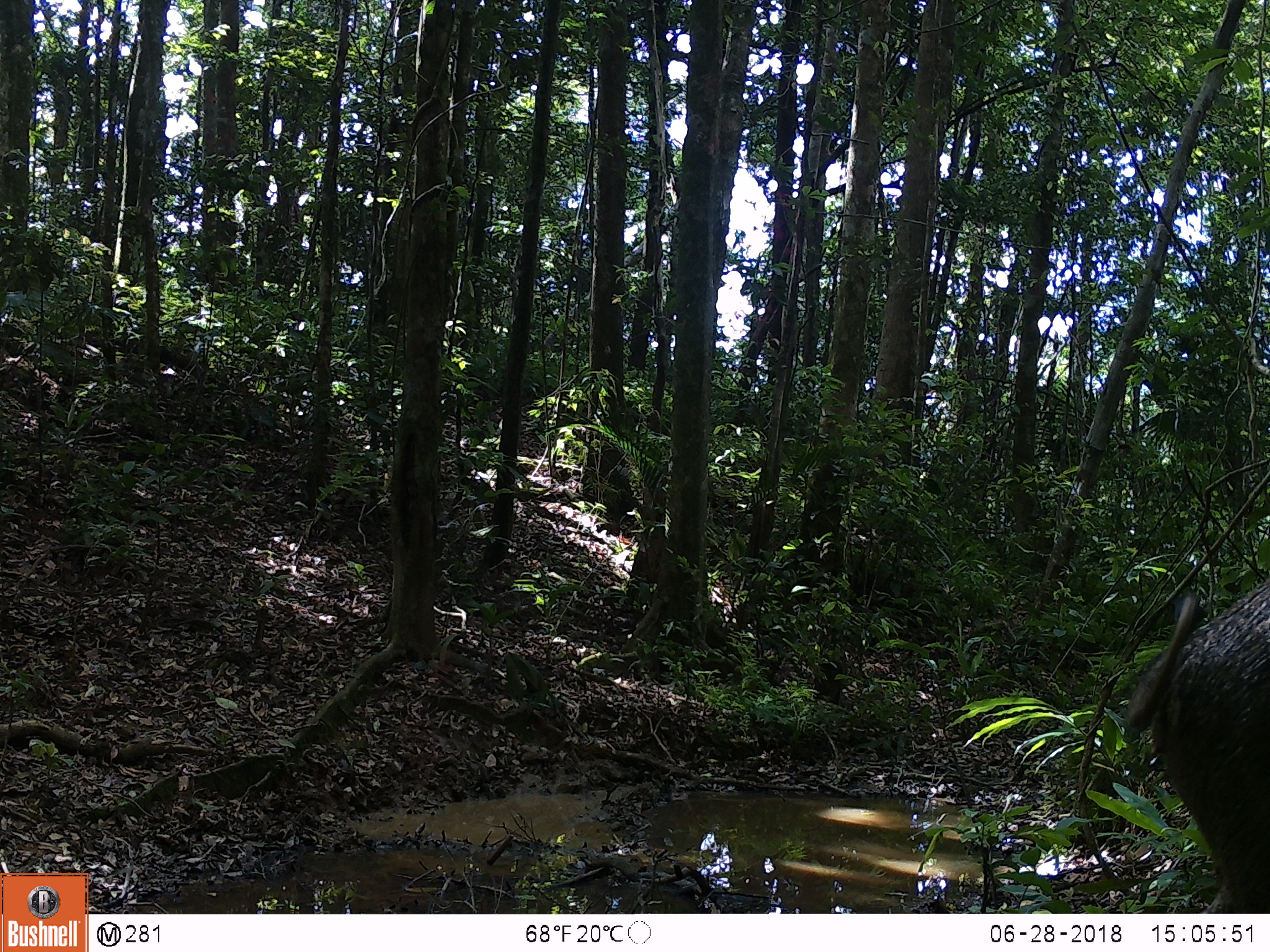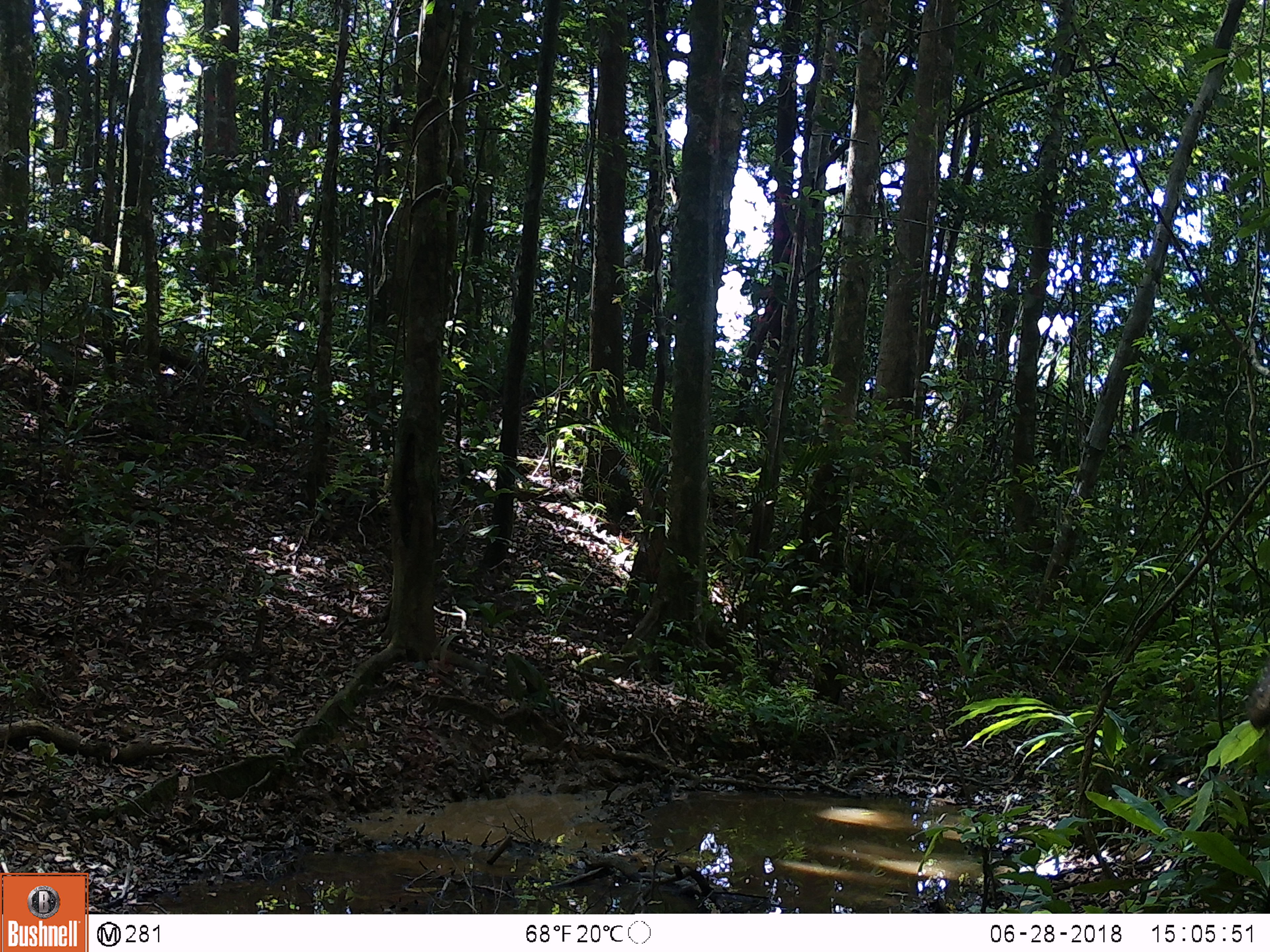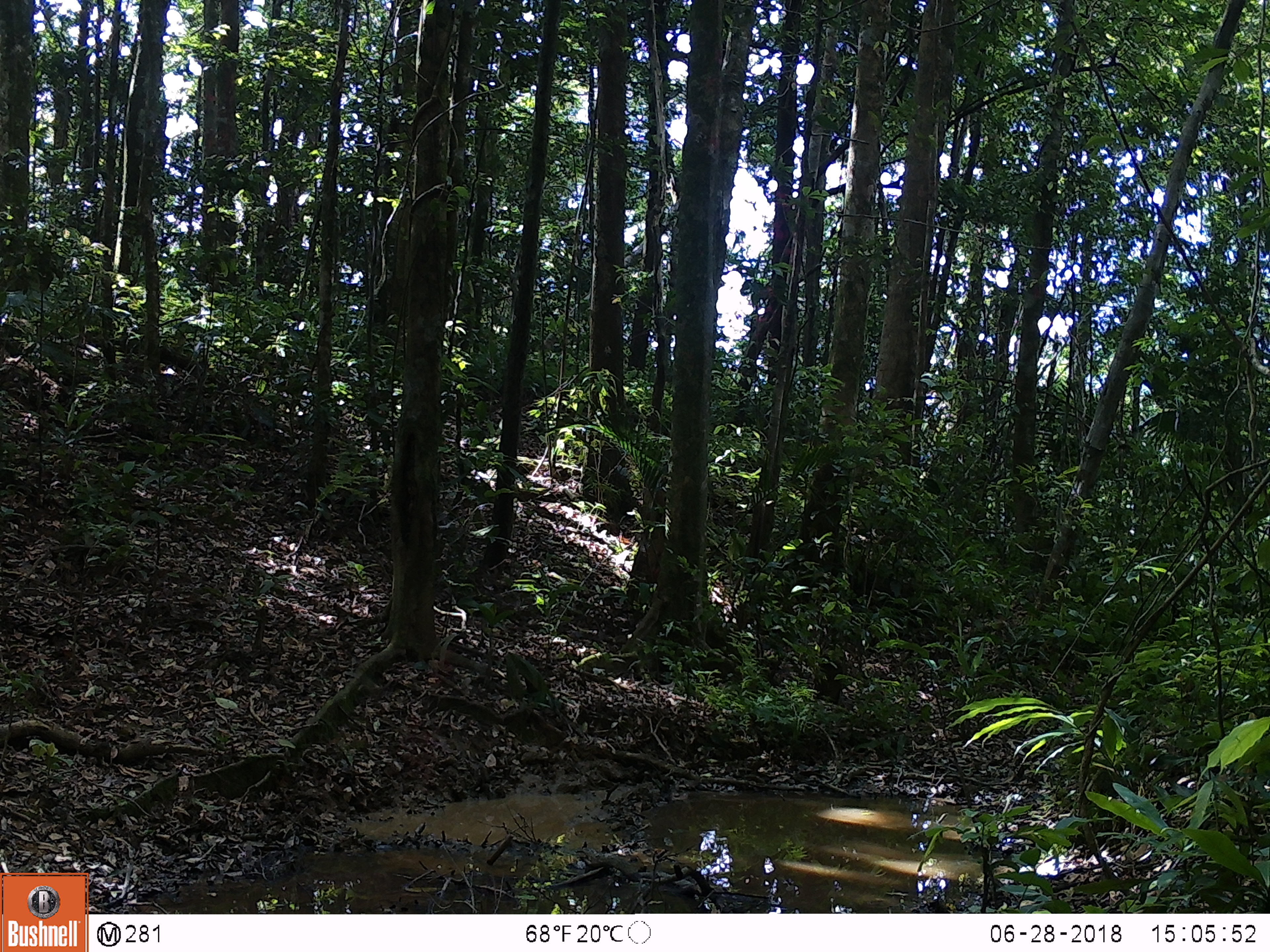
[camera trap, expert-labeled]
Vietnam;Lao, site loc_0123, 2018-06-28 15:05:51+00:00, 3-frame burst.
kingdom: Animalia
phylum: Chordata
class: Mammalia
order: Artiodactyla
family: Suidae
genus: Sus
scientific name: Sus scrofa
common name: eurasian wild pig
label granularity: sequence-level